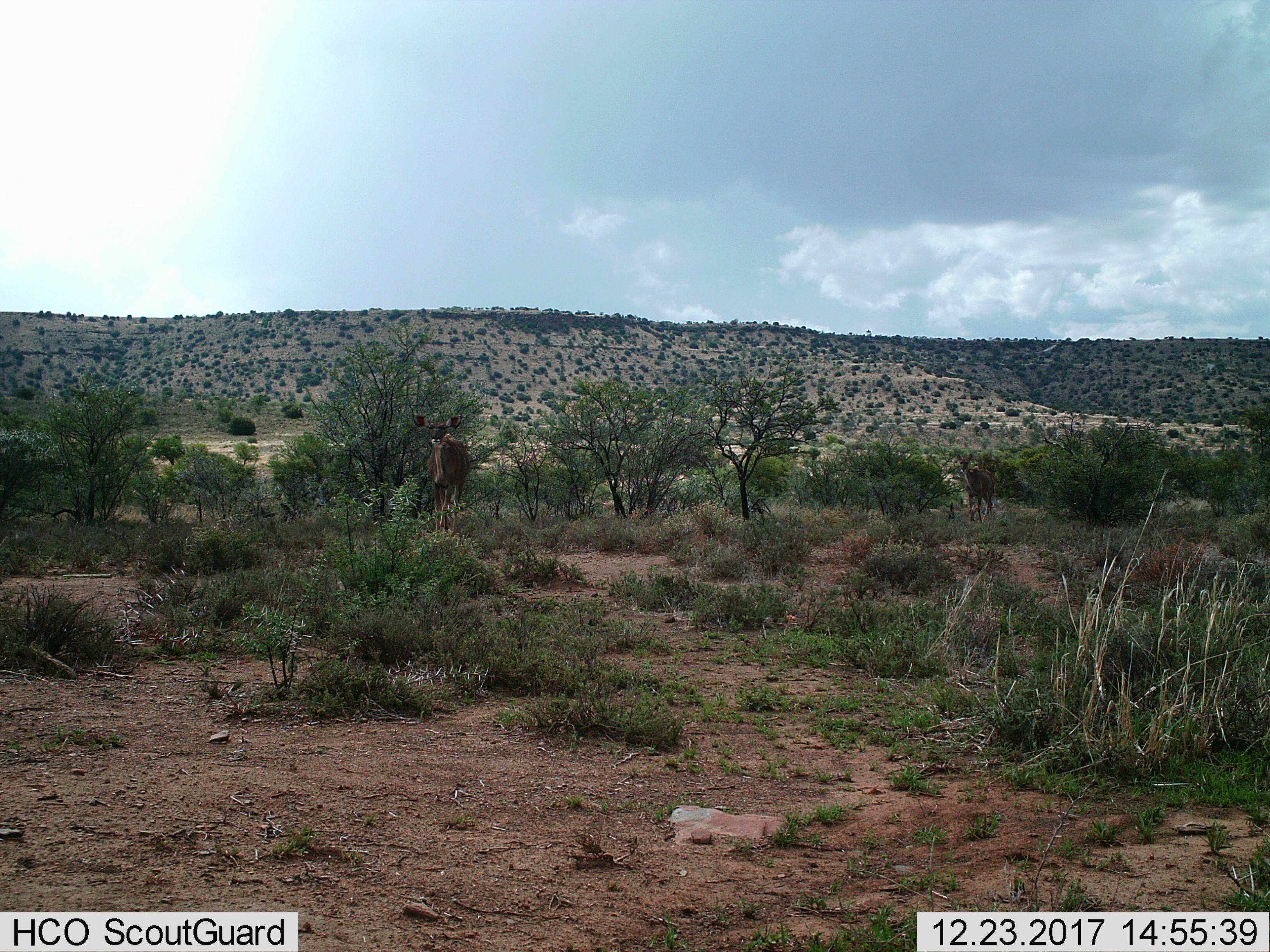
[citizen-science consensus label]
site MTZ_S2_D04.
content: unidentified animal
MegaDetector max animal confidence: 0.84